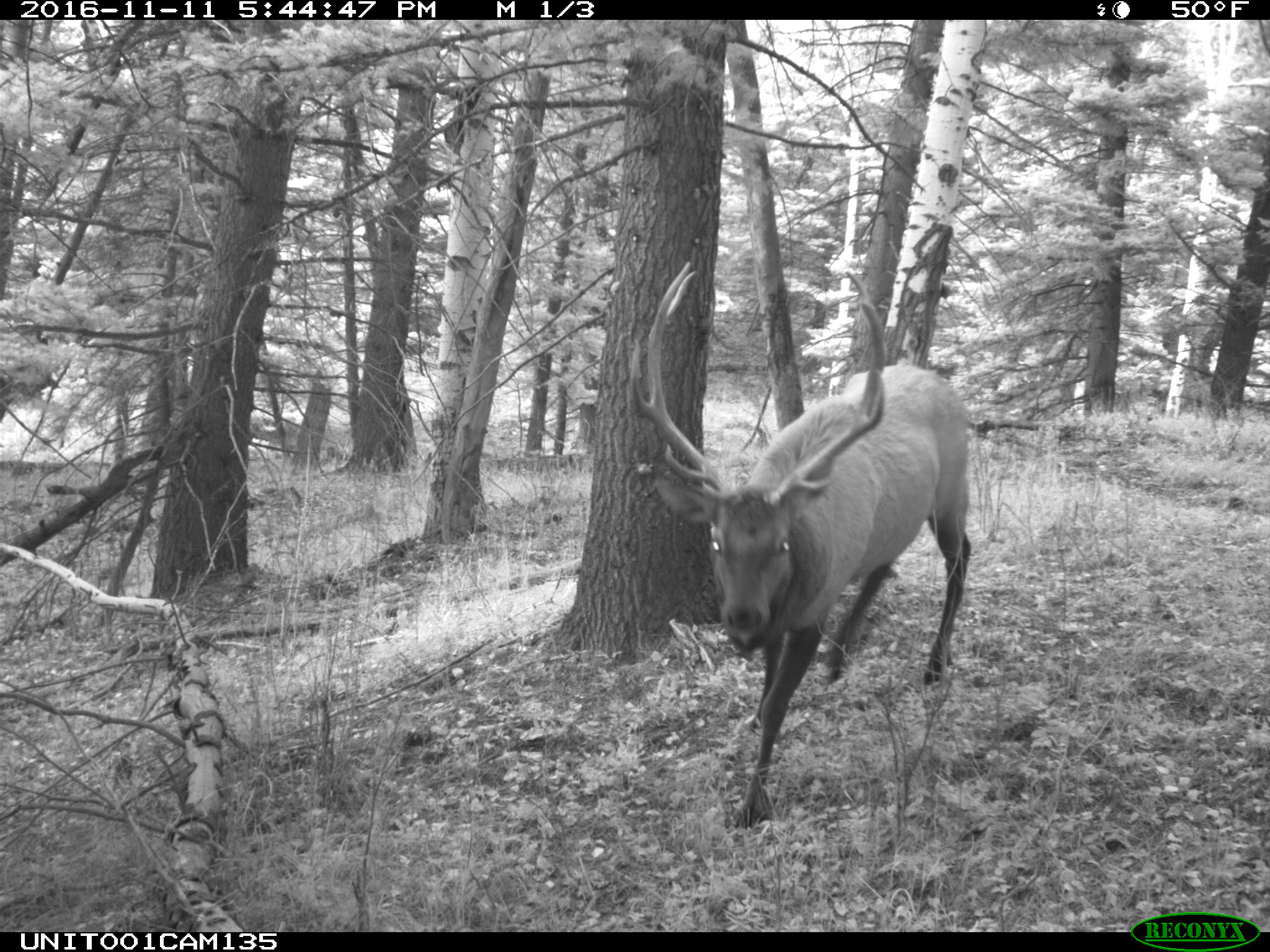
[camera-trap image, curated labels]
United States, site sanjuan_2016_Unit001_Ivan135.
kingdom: Animalia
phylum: Chordata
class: Mammalia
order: Artiodactyla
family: Cervidae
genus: Cervus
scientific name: Cervus elaphus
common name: red deer